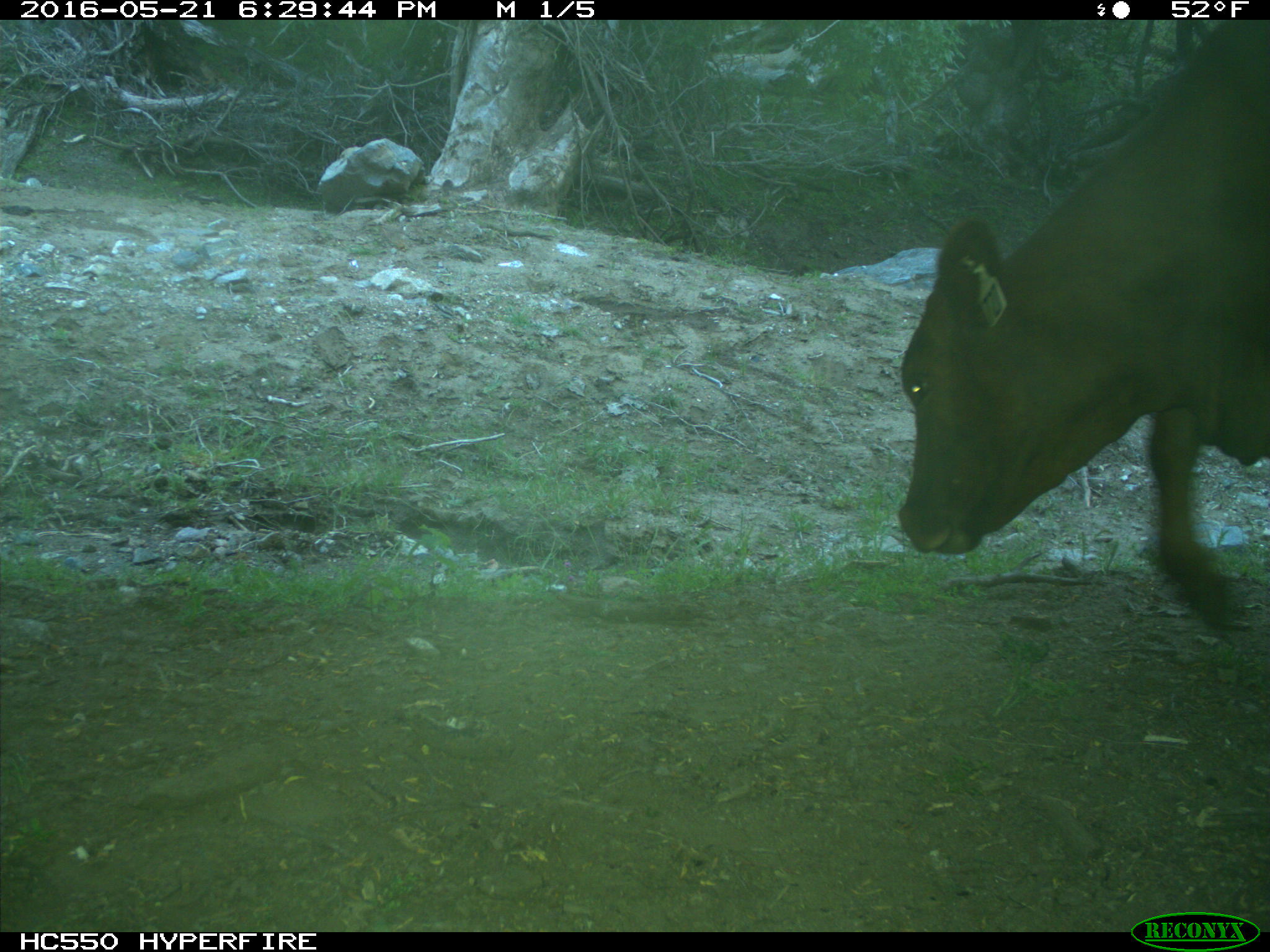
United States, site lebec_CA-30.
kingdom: Animalia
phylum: Chordata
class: Mammalia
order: Artiodactyla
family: Bovidae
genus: Bos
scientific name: Bos taurus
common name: domestic cow